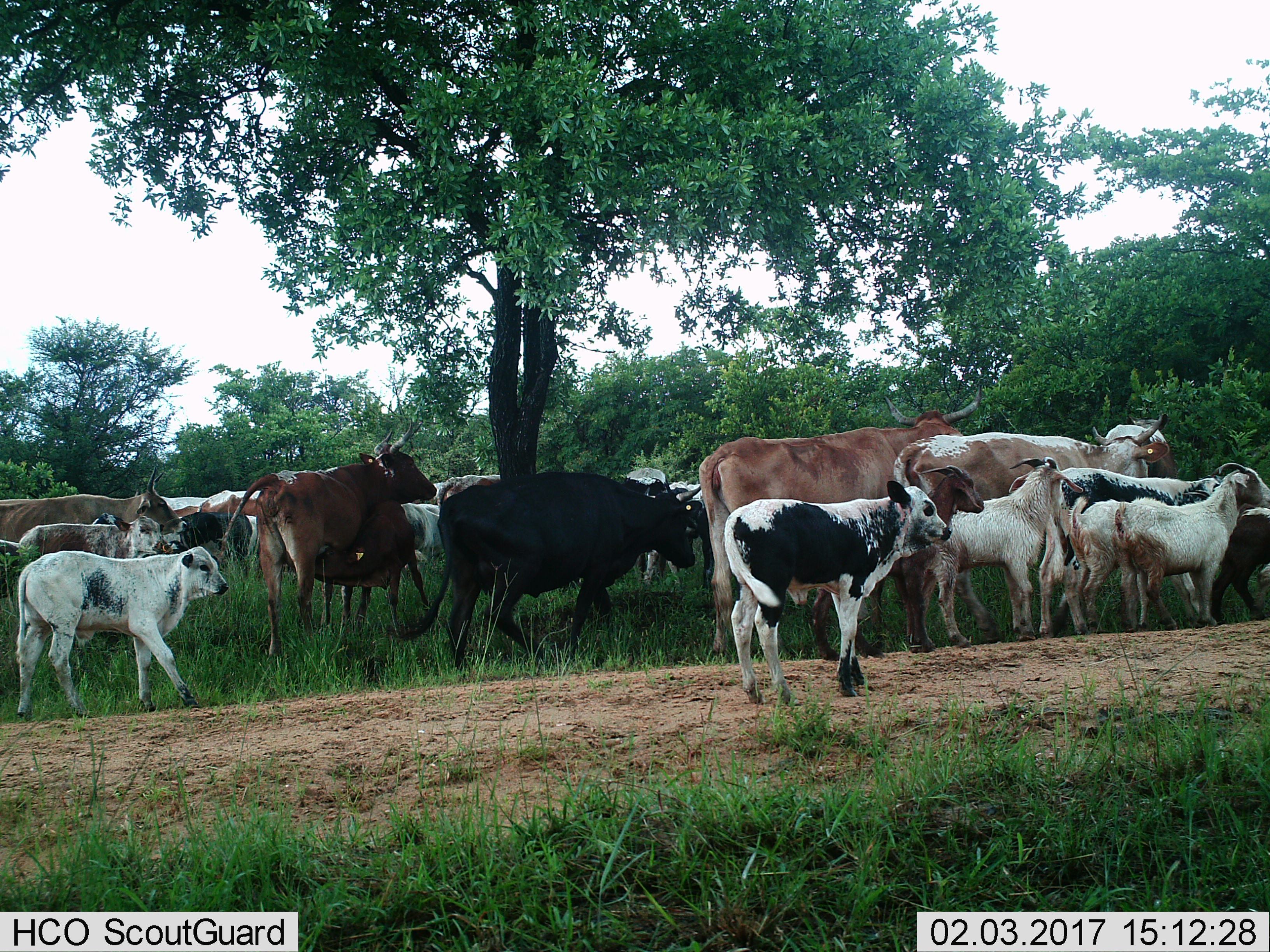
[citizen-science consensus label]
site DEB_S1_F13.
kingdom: Animalia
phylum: Chordata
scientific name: Vertebrata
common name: domestic animal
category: domesticanimal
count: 11-50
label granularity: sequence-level